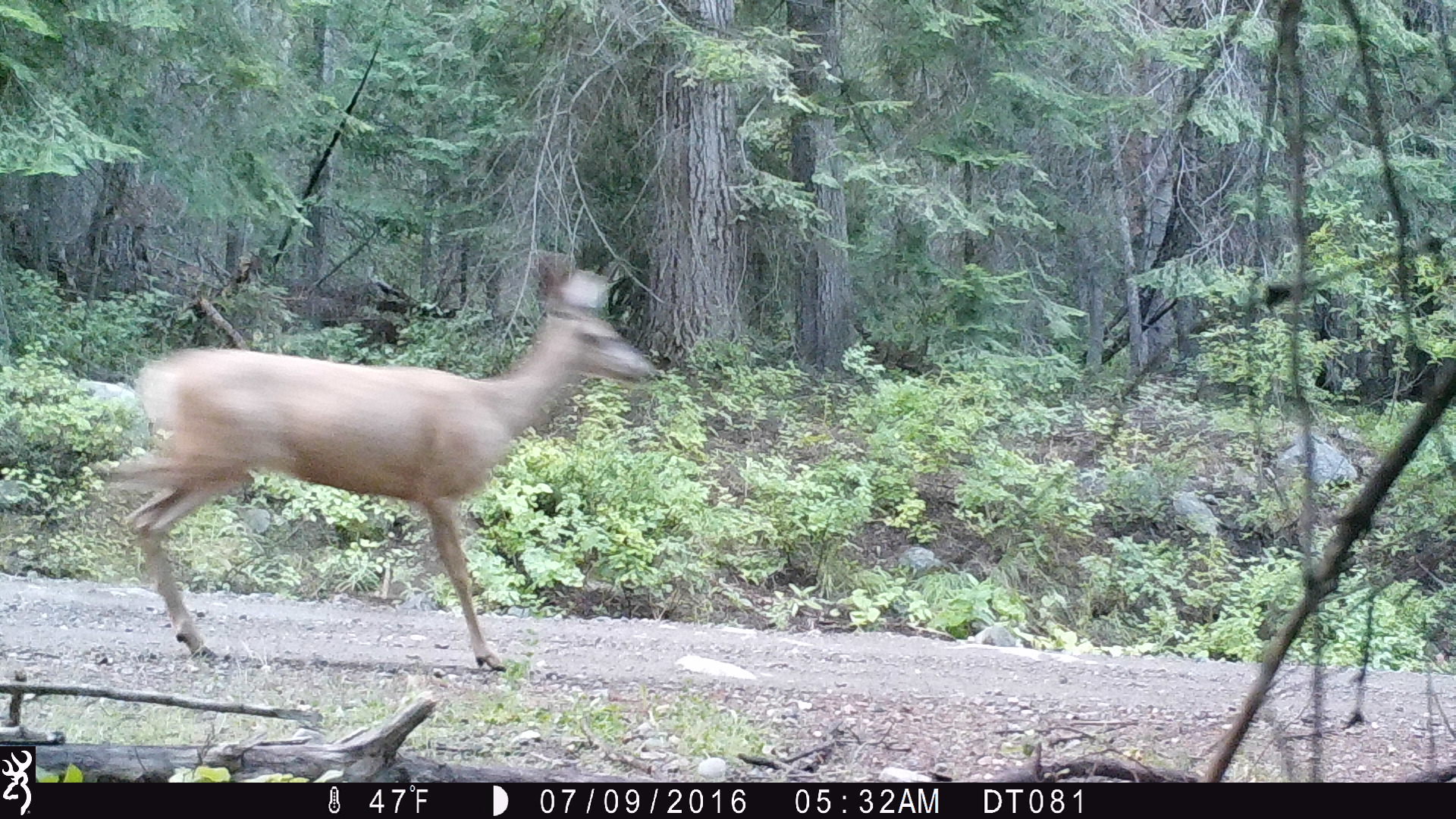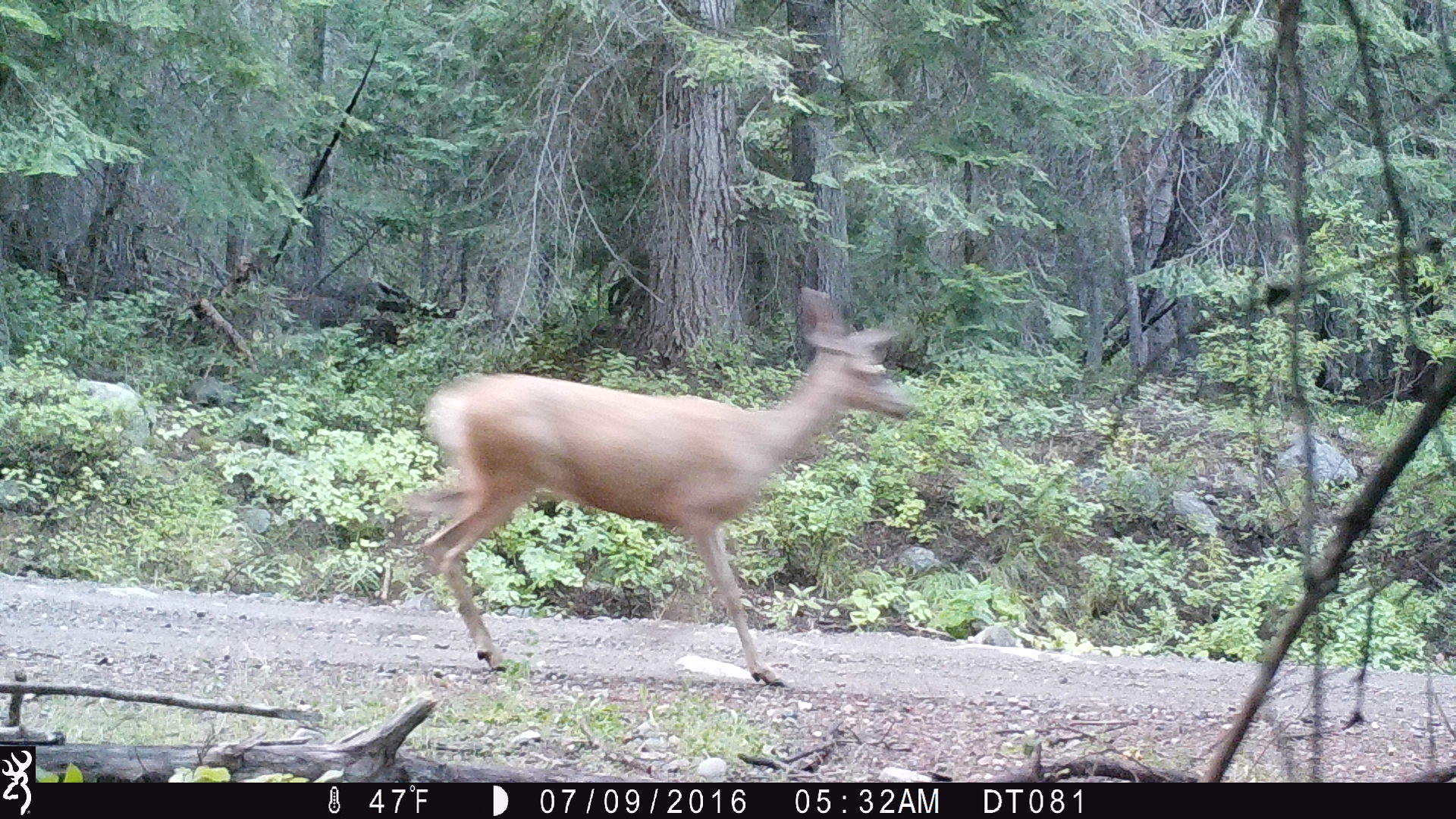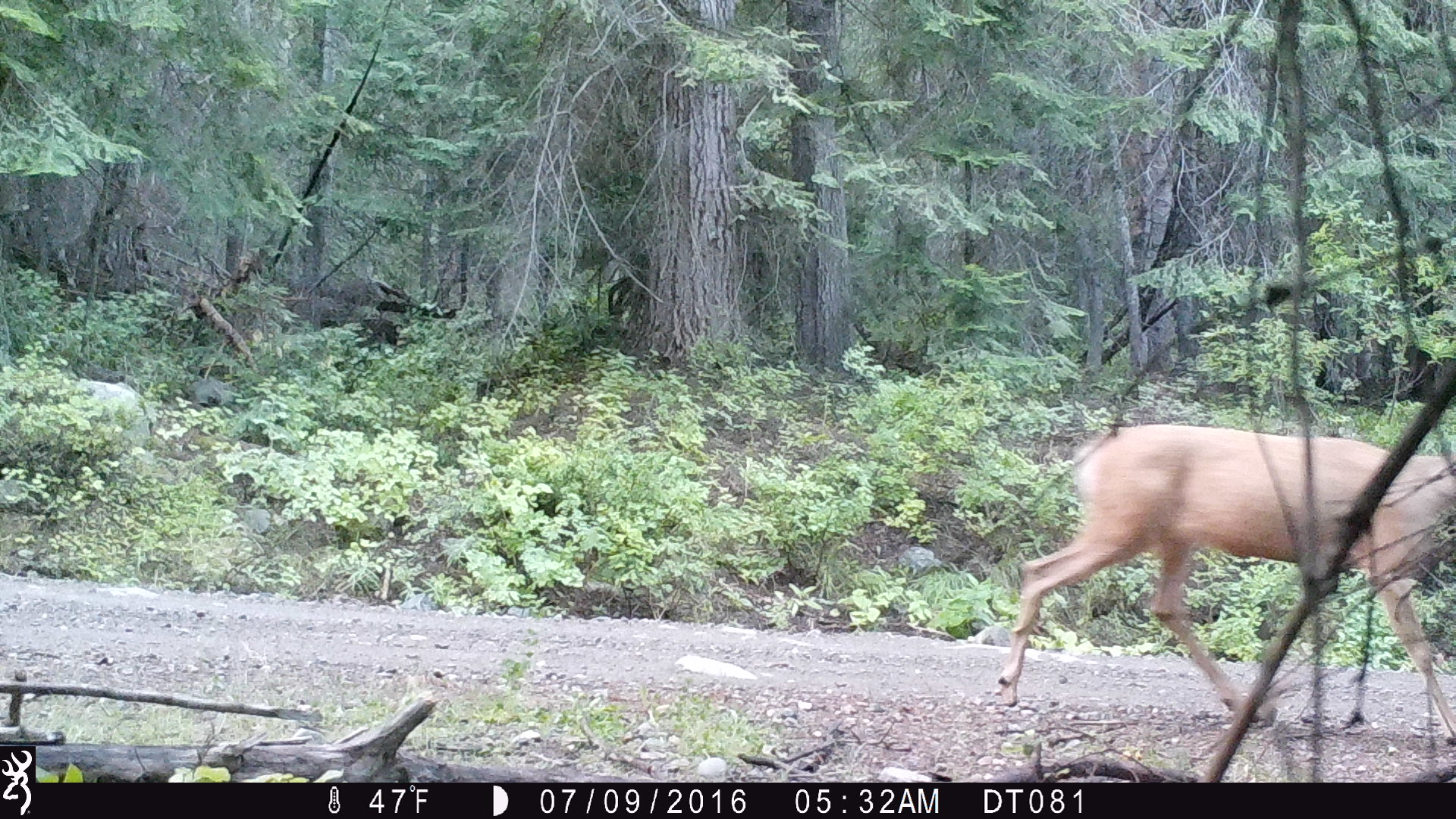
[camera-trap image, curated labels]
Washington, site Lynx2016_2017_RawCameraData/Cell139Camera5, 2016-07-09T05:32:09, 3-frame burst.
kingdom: Animalia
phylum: Chordata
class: Mammalia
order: Artiodactyla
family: Cervidae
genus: Odocoileus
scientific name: Odocoileus hemionus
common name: mule deer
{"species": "Odocoileus hemionus (mule deer)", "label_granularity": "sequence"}